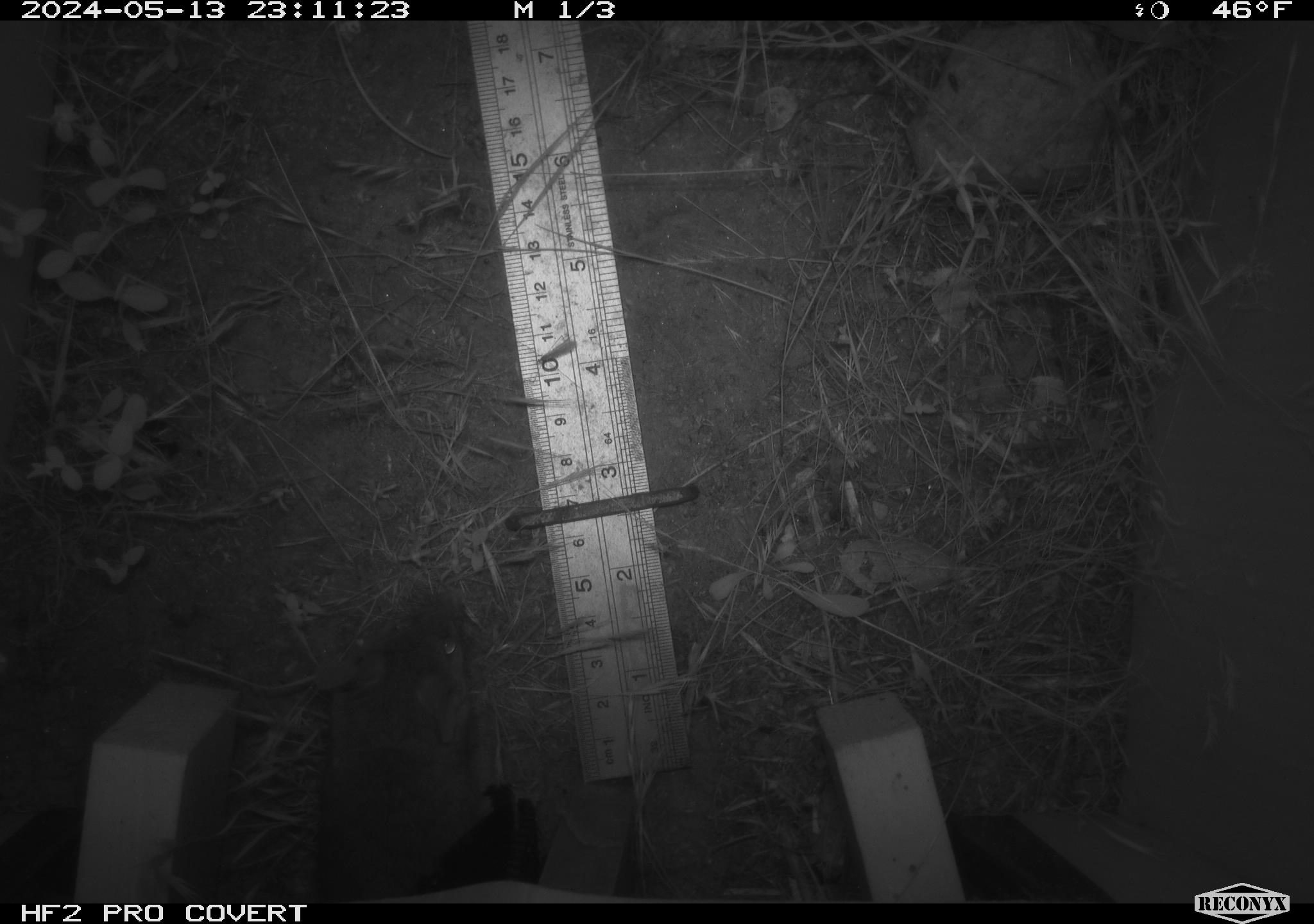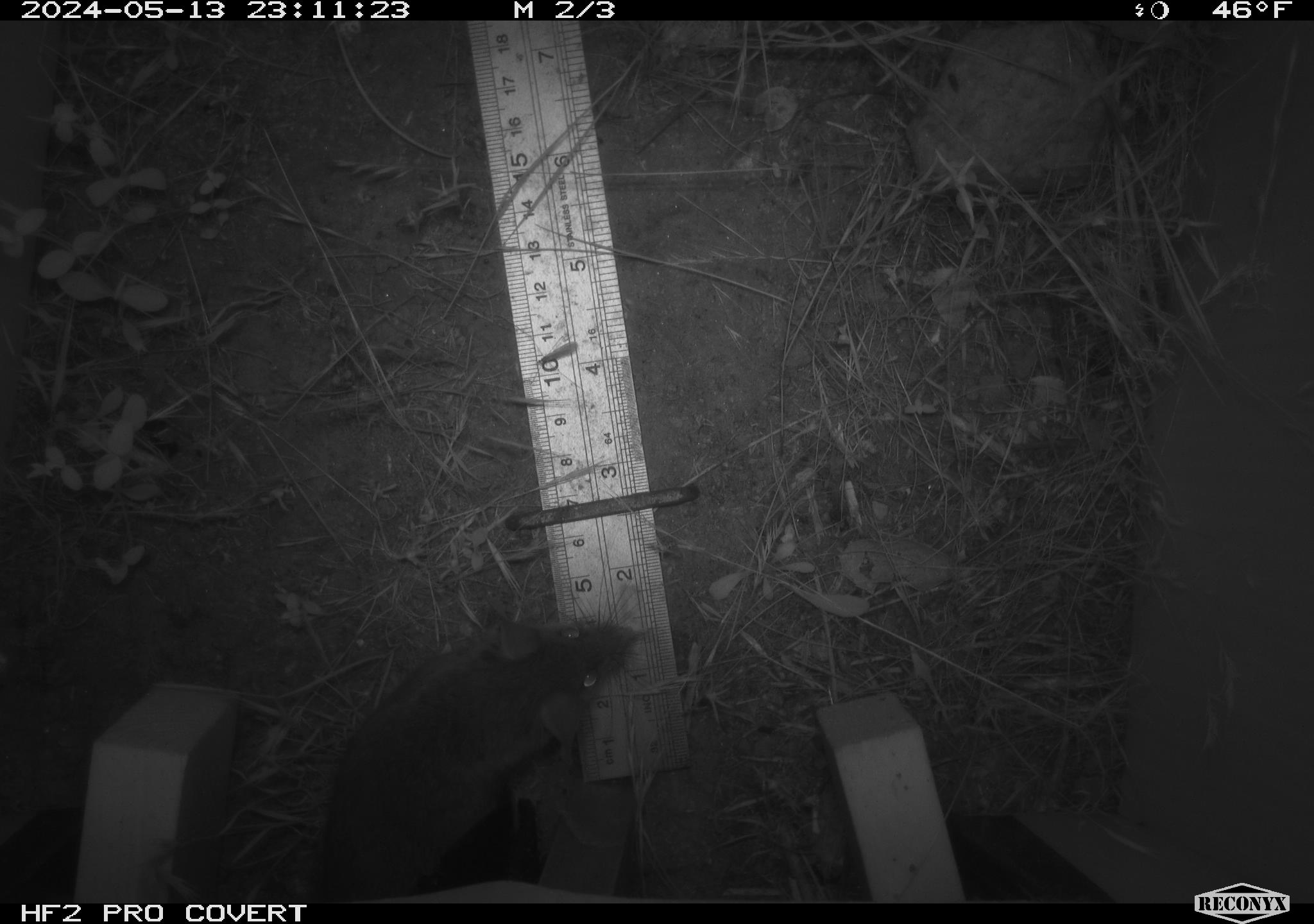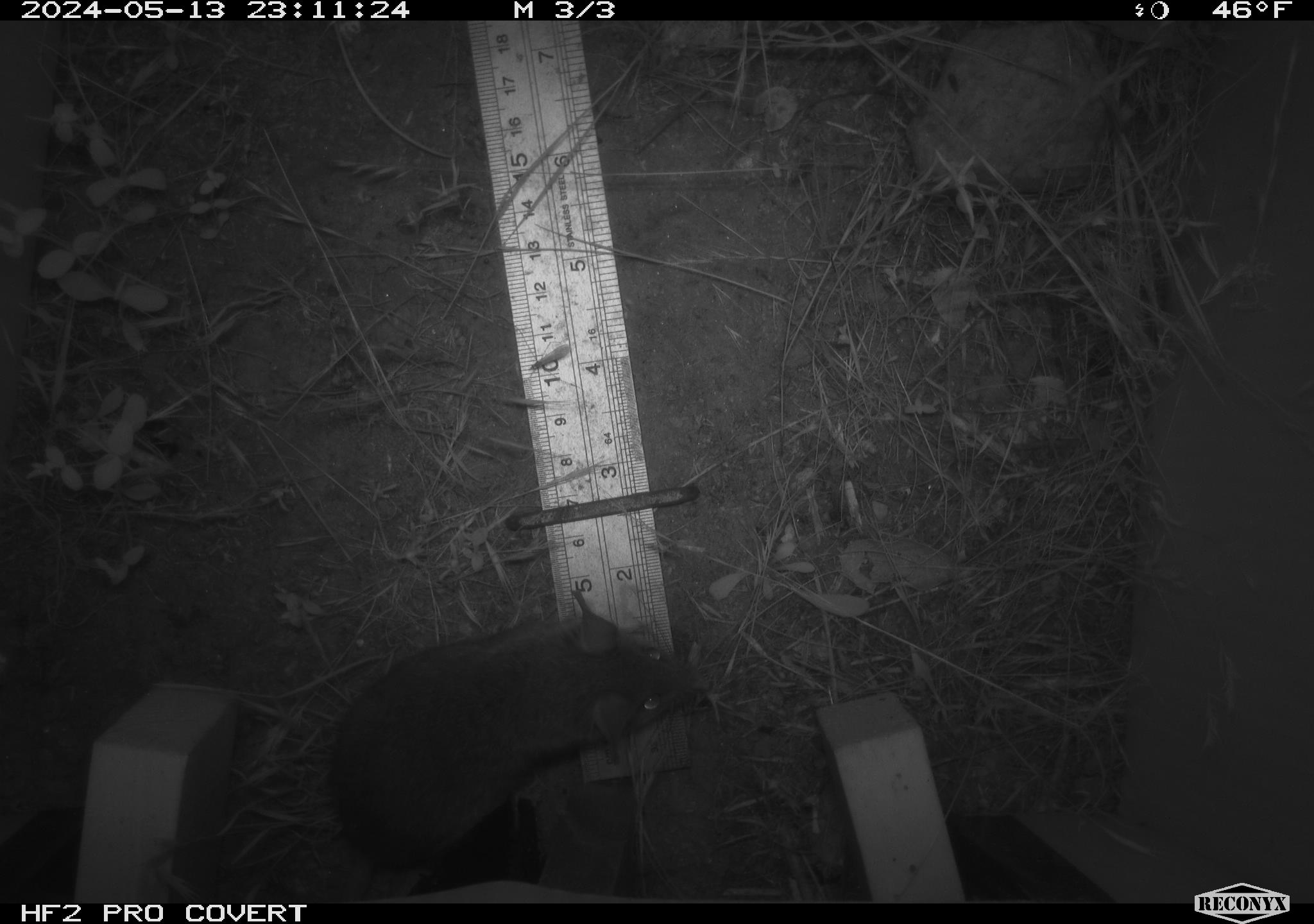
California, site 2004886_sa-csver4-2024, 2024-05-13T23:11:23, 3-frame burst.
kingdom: Animalia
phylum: Chordata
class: Mammalia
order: Rodentia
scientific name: Rodentia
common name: mouse species